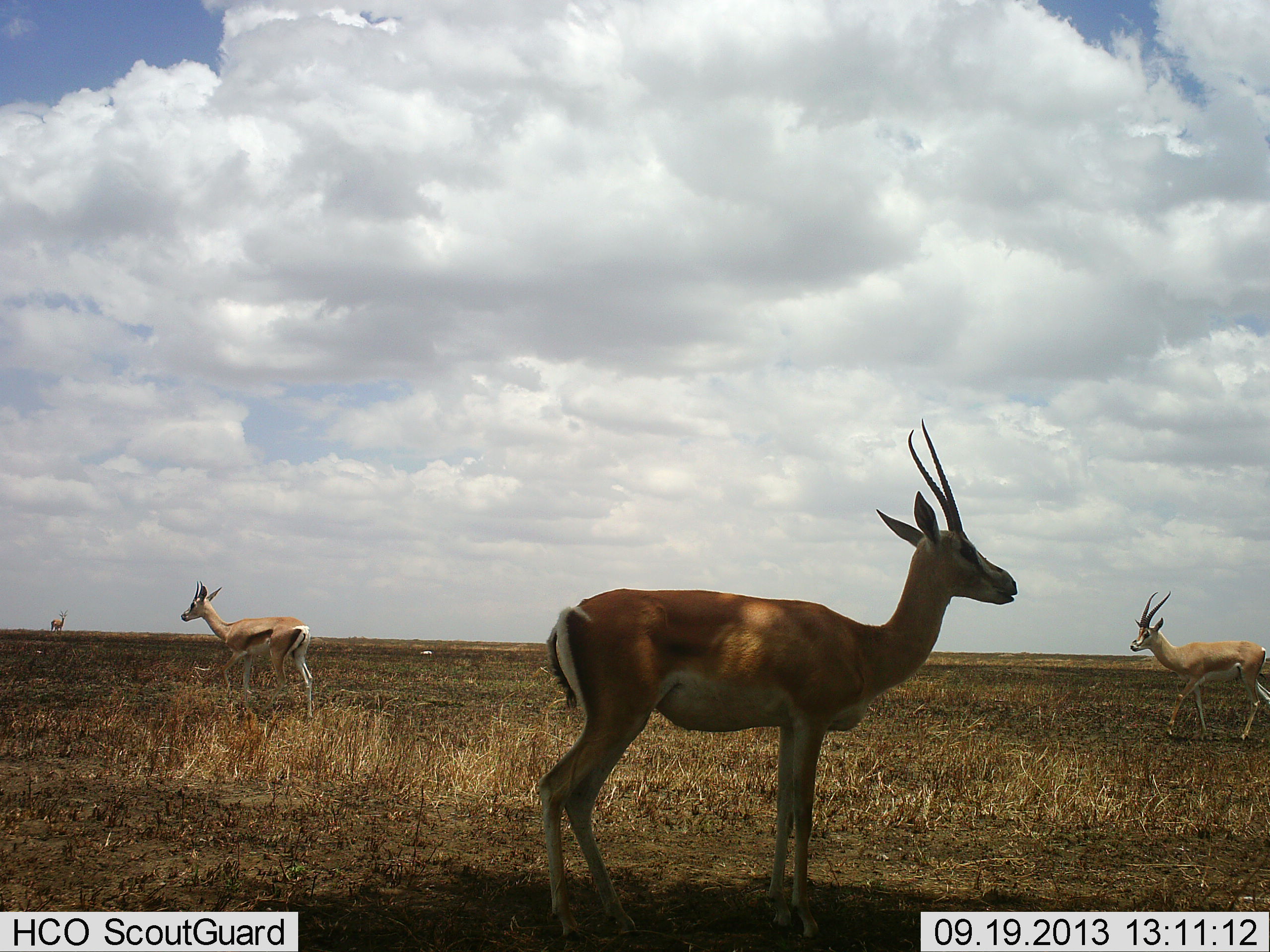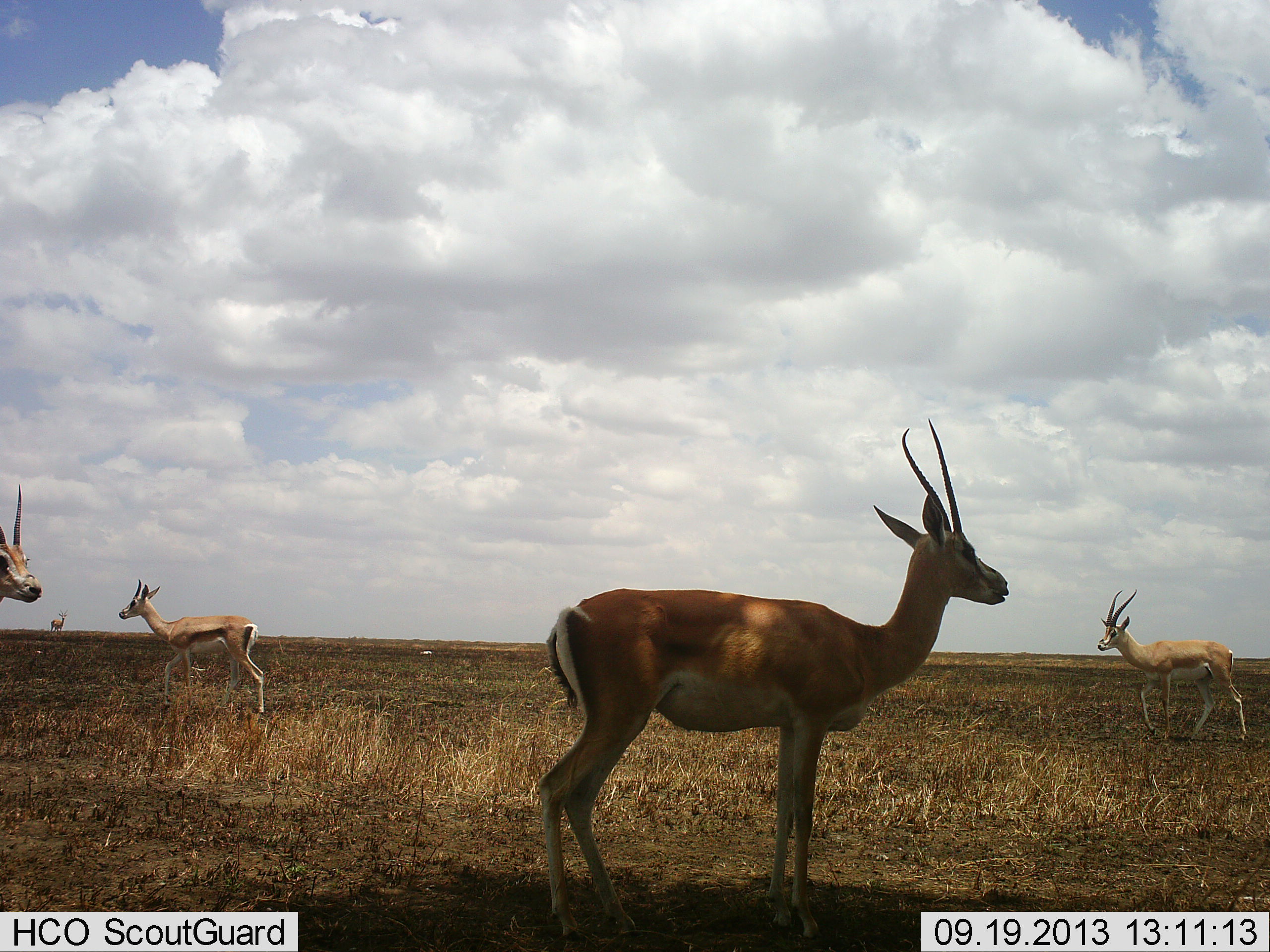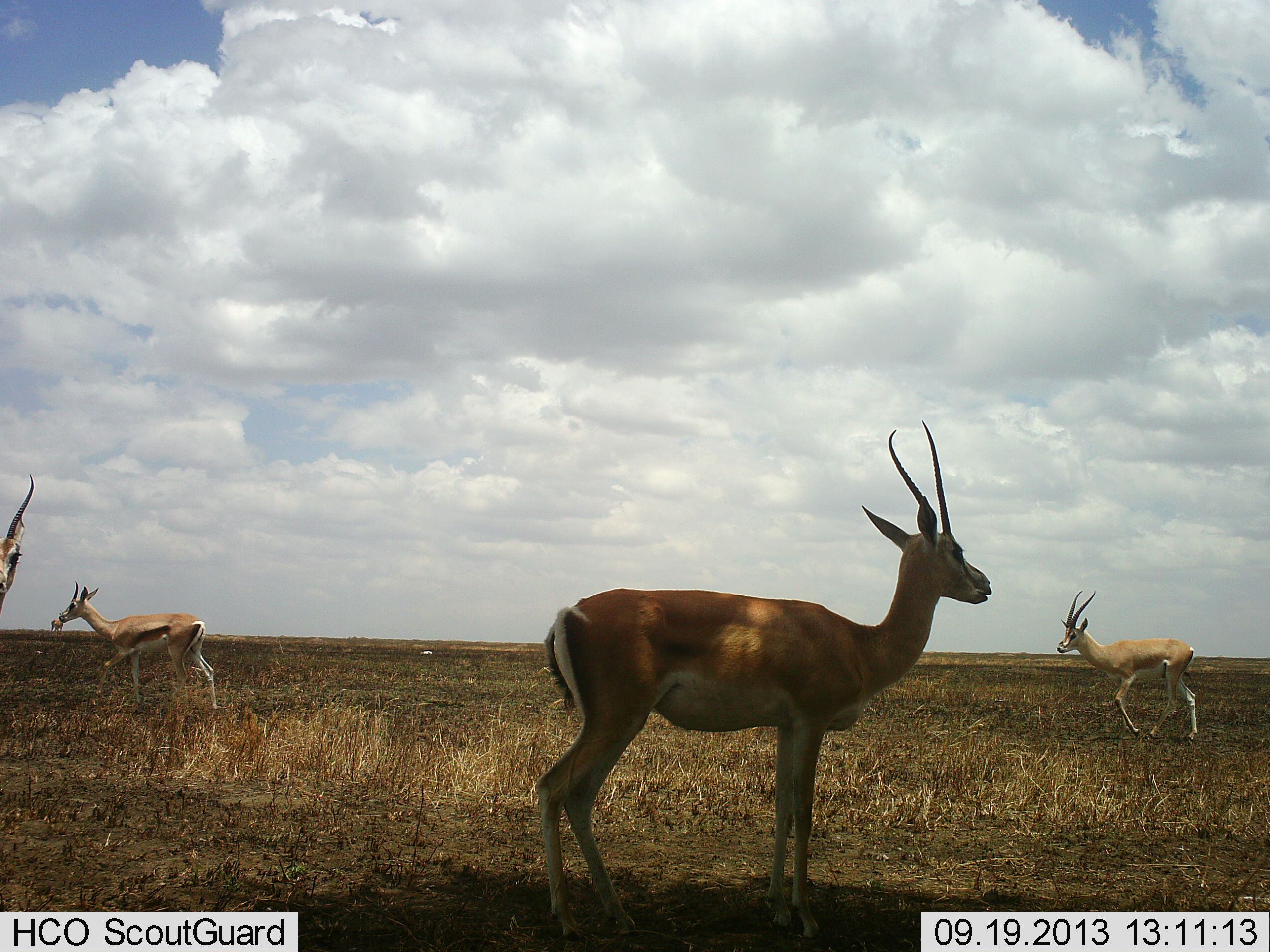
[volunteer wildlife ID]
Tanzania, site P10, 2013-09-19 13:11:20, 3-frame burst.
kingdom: Animalia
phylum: Chordata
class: Mammalia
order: Artiodactyla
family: Bovidae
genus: Nanger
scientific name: Nanger granti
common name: grant's gazelle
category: gazellegrants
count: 4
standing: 91%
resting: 5%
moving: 86%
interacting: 0%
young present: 0%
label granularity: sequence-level